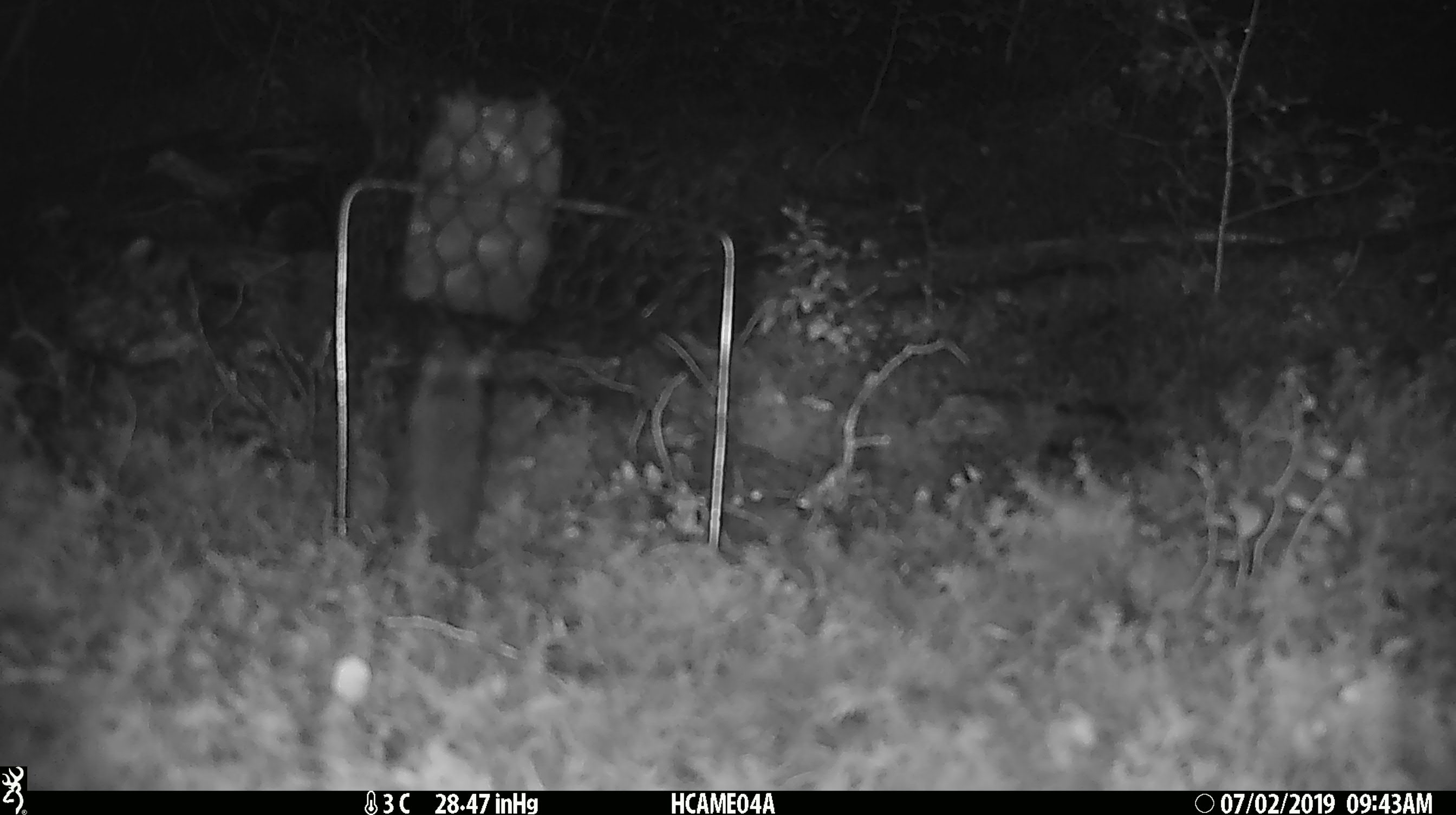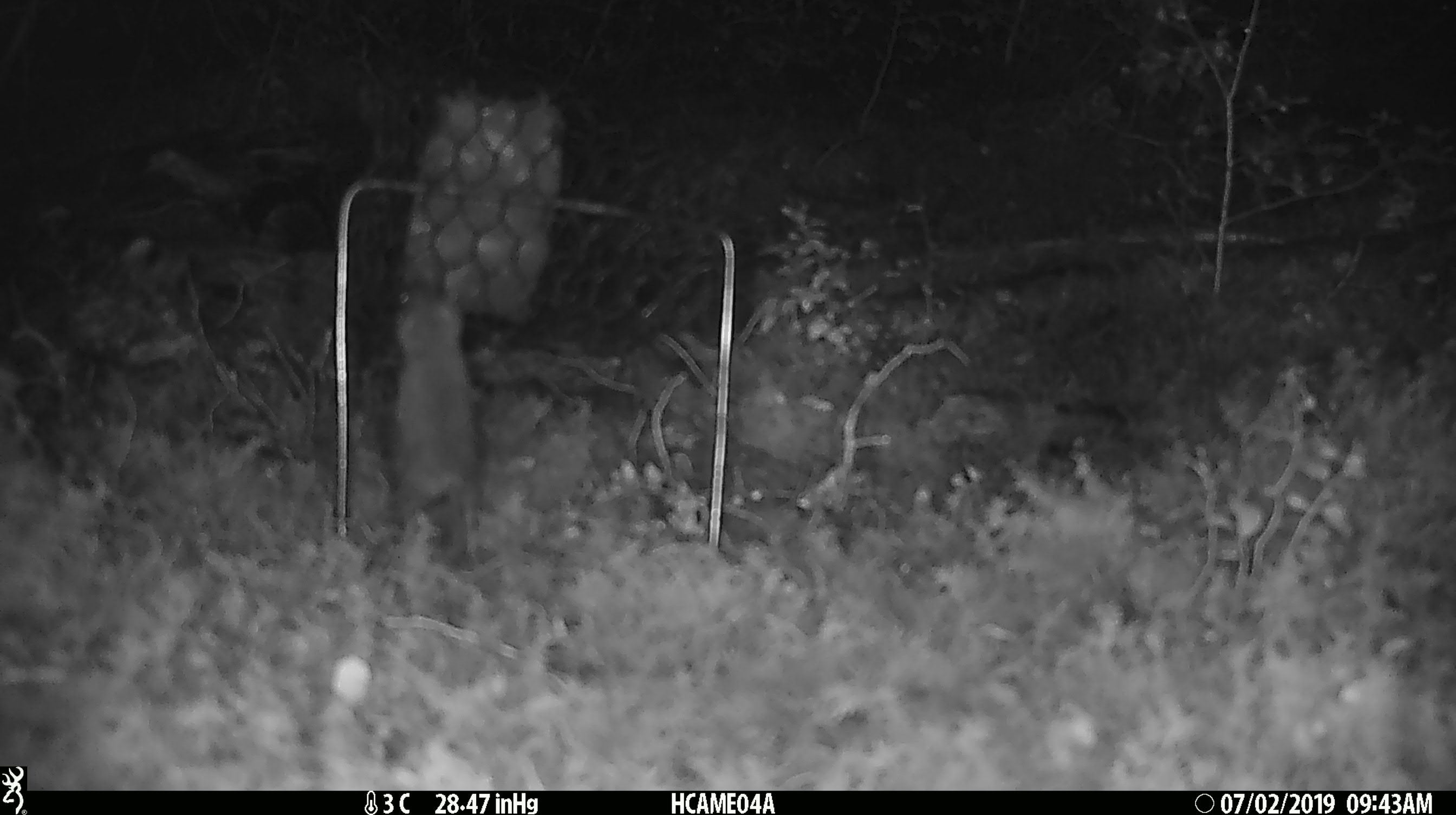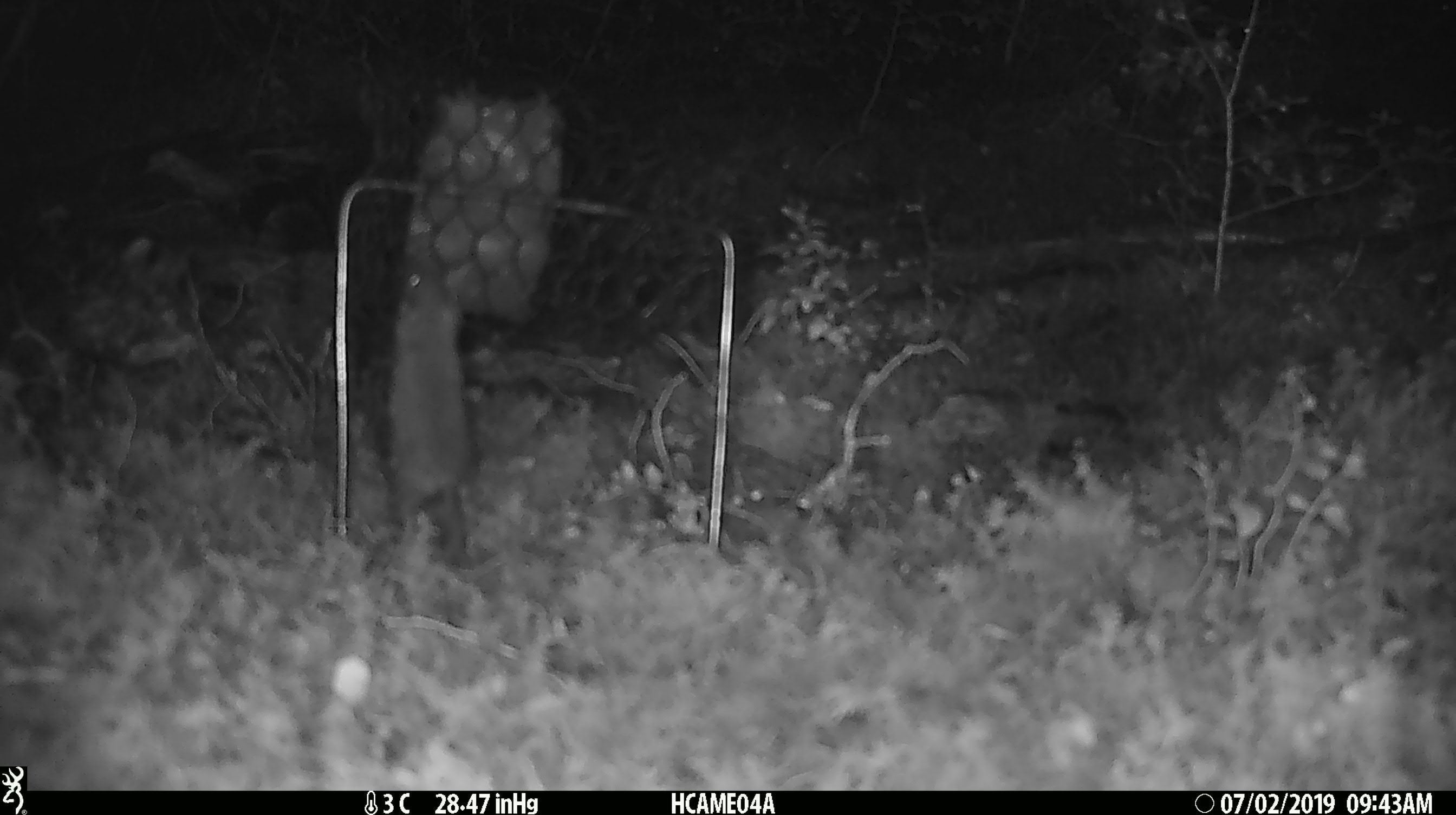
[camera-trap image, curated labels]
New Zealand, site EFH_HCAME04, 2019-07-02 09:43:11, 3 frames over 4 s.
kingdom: Animalia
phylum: Chordata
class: Mammalia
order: Rodentia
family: Muridae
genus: Mus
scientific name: Mus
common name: mouse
Mouse (Mus).